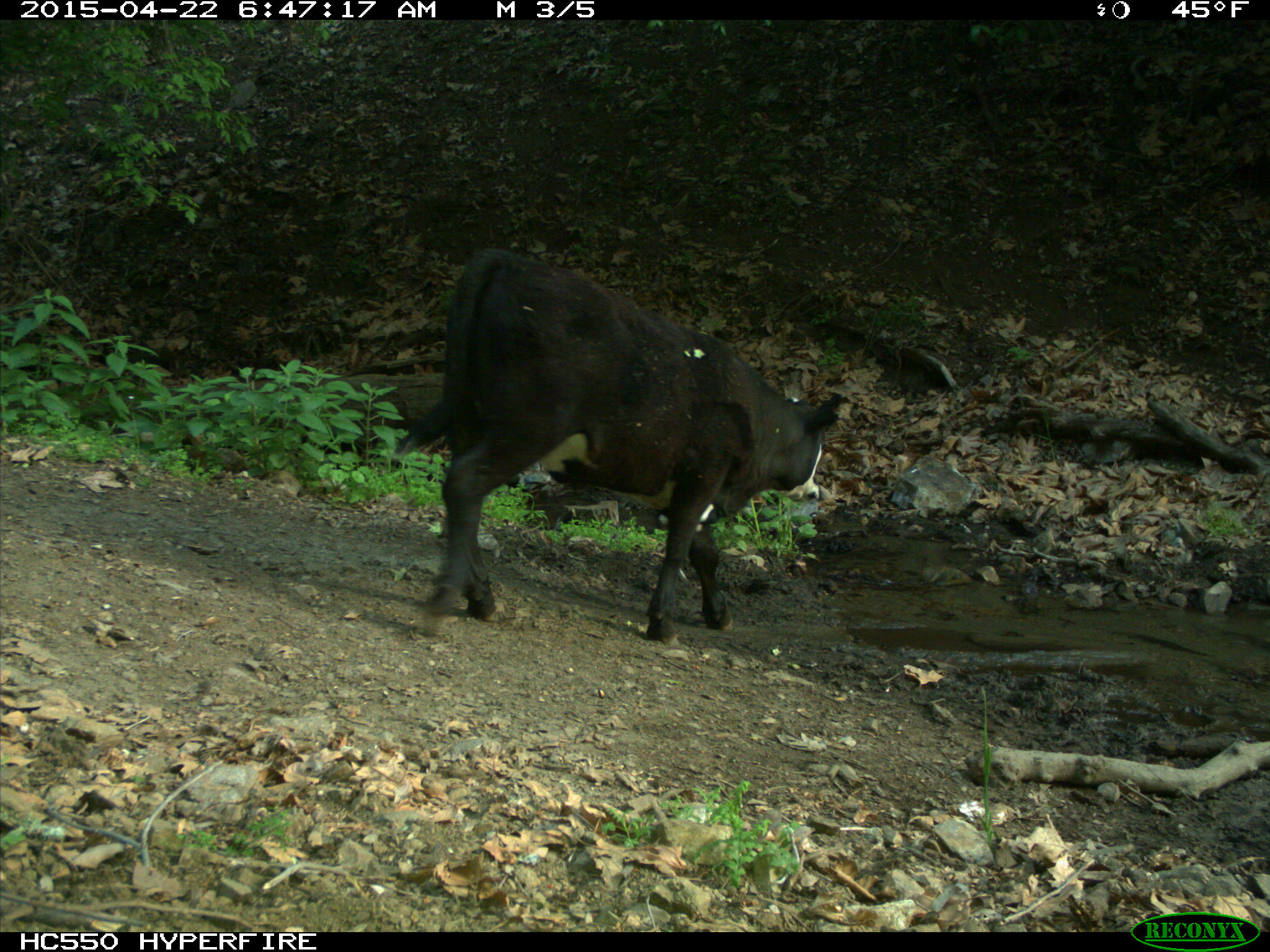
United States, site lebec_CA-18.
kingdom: Animalia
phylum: Chordata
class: Mammalia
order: Artiodactyla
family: Bovidae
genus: Bos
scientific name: Bos taurus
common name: domestic cow